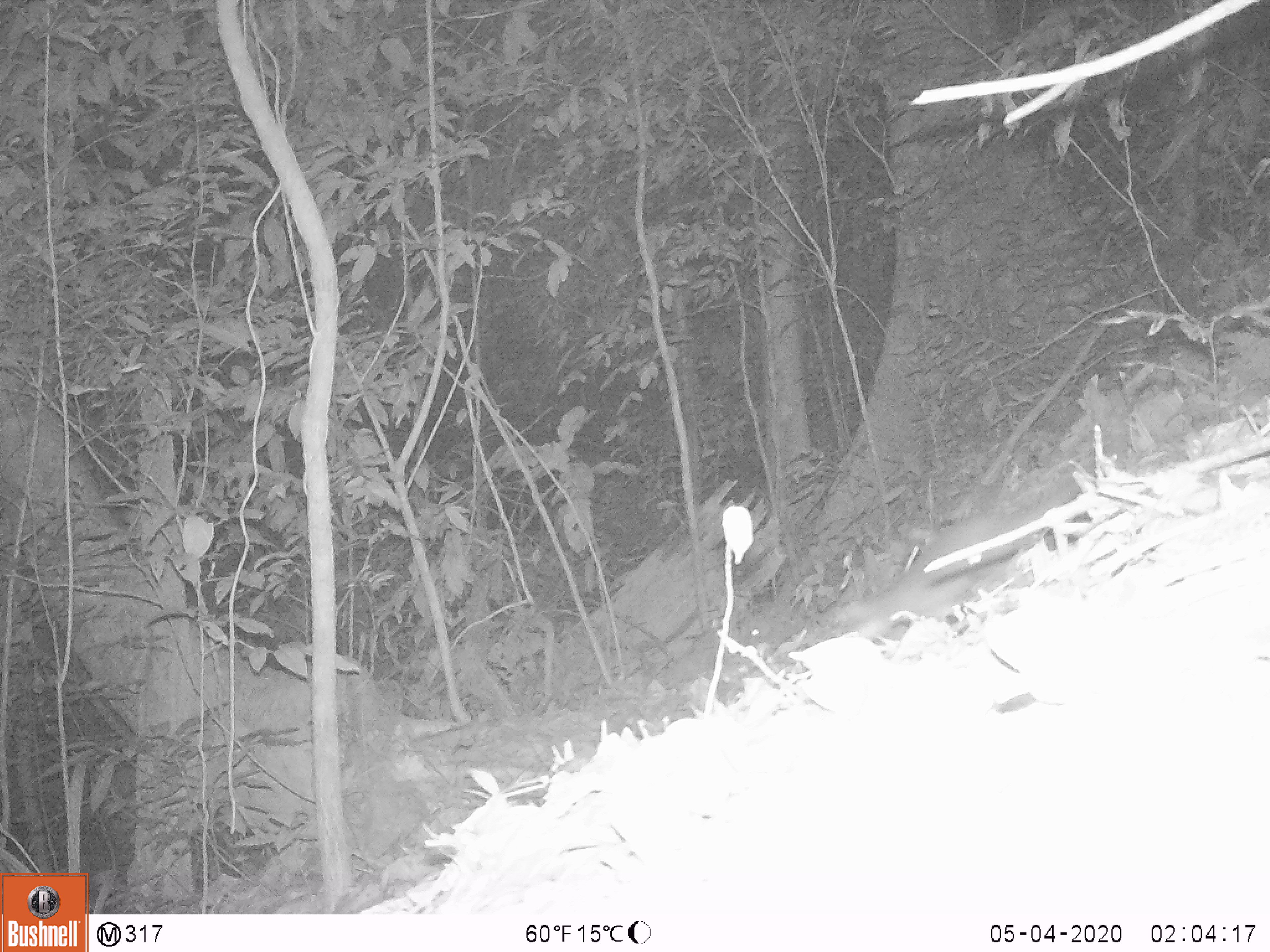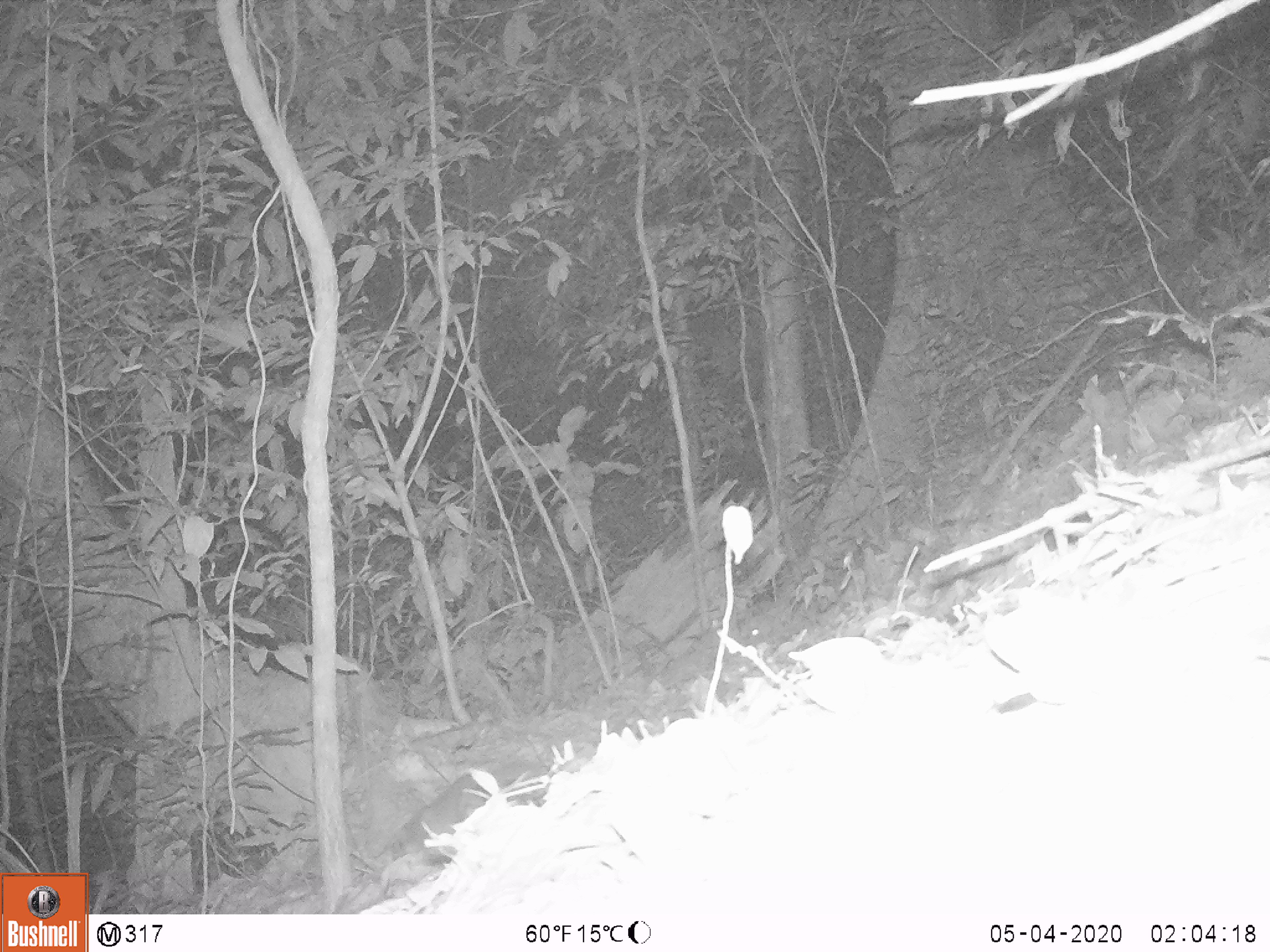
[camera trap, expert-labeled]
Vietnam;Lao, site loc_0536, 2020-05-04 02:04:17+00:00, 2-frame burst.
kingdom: Animalia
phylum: Chordata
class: Mammalia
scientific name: Mammalia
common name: mammal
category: unidentified small mammal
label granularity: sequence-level